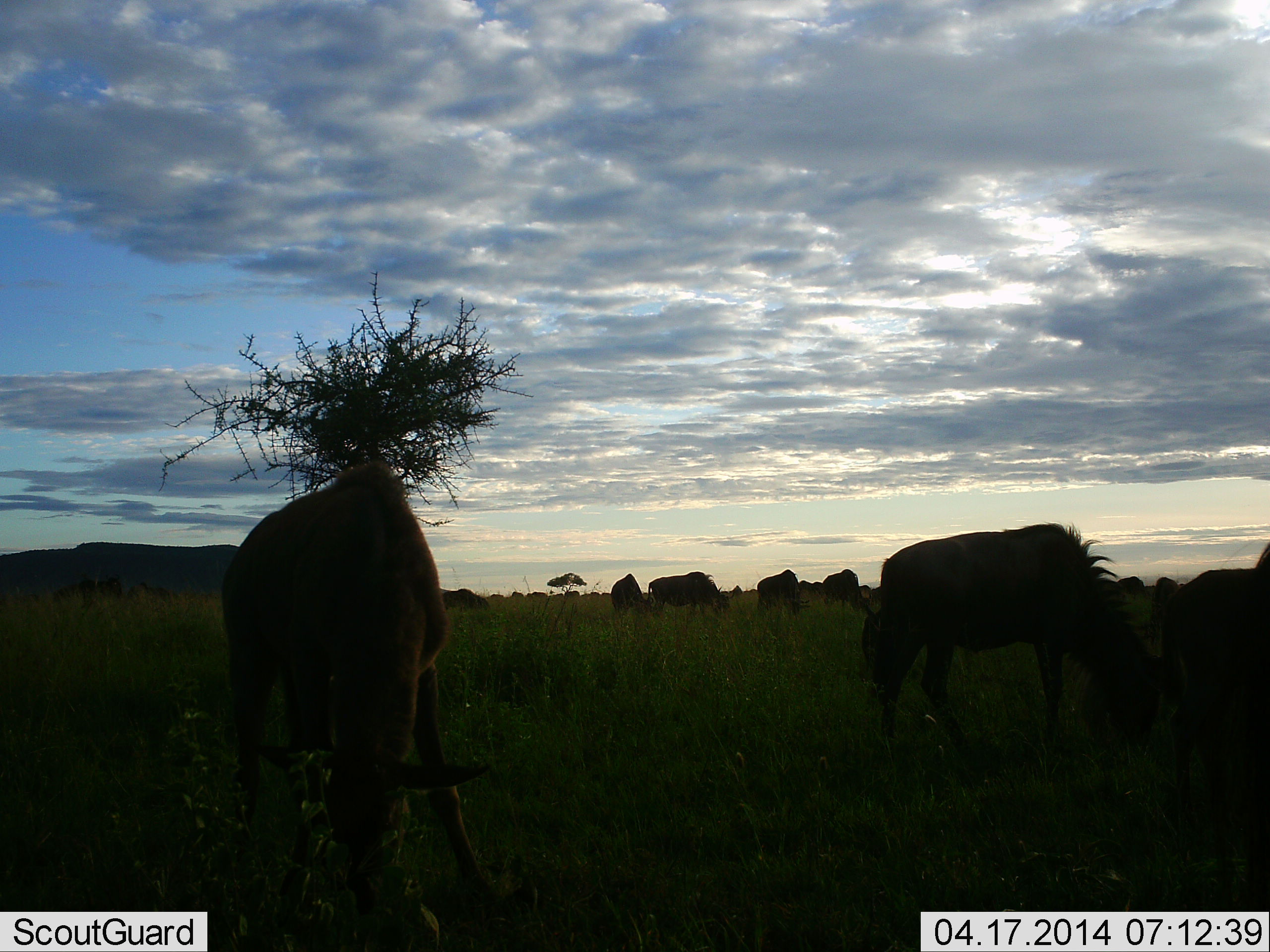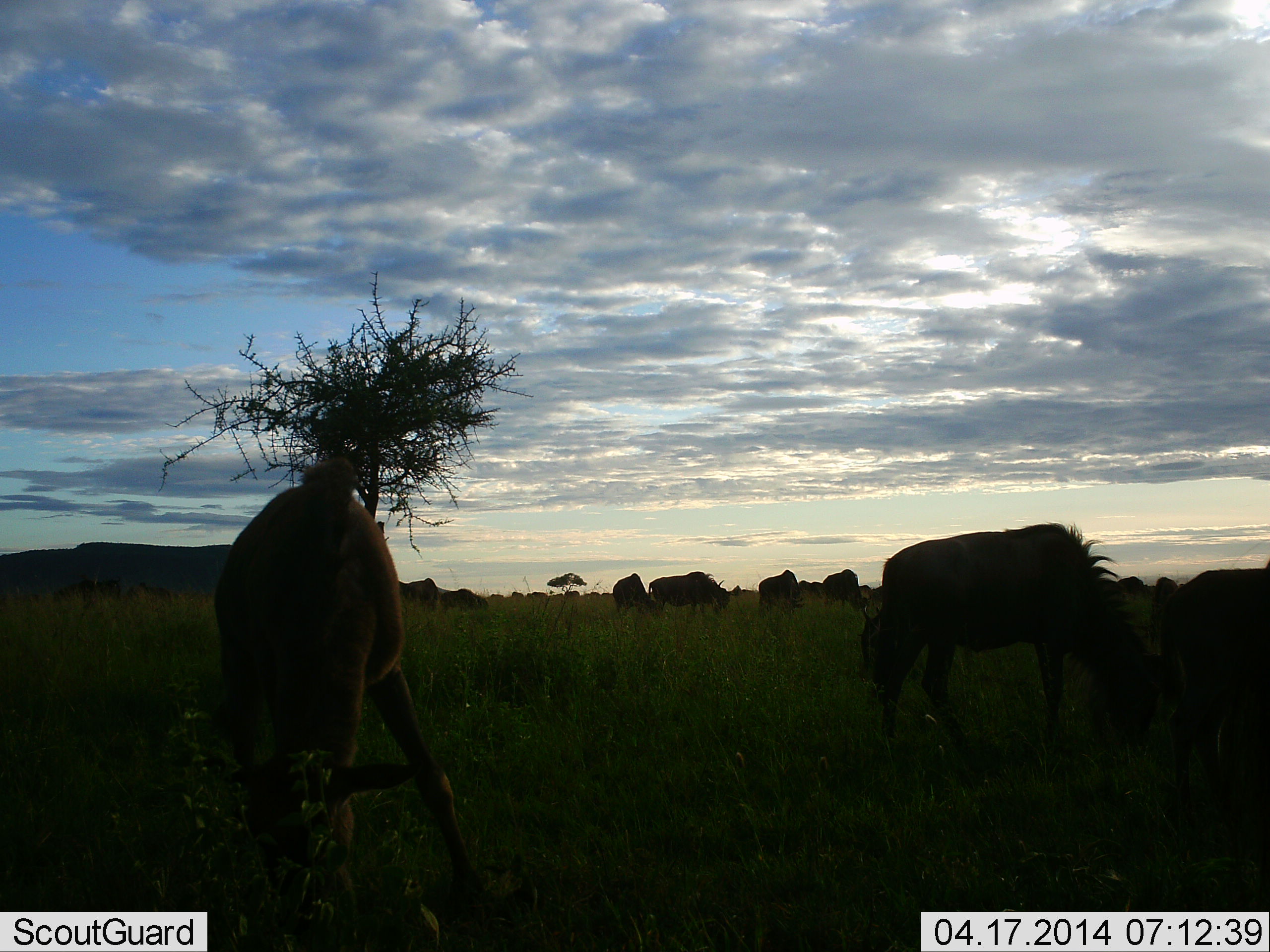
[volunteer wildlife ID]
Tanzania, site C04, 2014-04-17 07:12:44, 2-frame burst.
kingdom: Animalia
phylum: Chordata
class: Mammalia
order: Artiodactyla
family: Bovidae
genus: Connochaetes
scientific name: Connochaetes taurinus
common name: blue wildebeest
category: wildebeest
Wildebeest (blue wildebeest) (Connochaetes taurinus), count 11-50. Behavior (volunteer vote fractions): standing 55%, resting 0%, moving 9%, interacting 0%. Young present (vote fraction): 27%. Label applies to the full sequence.